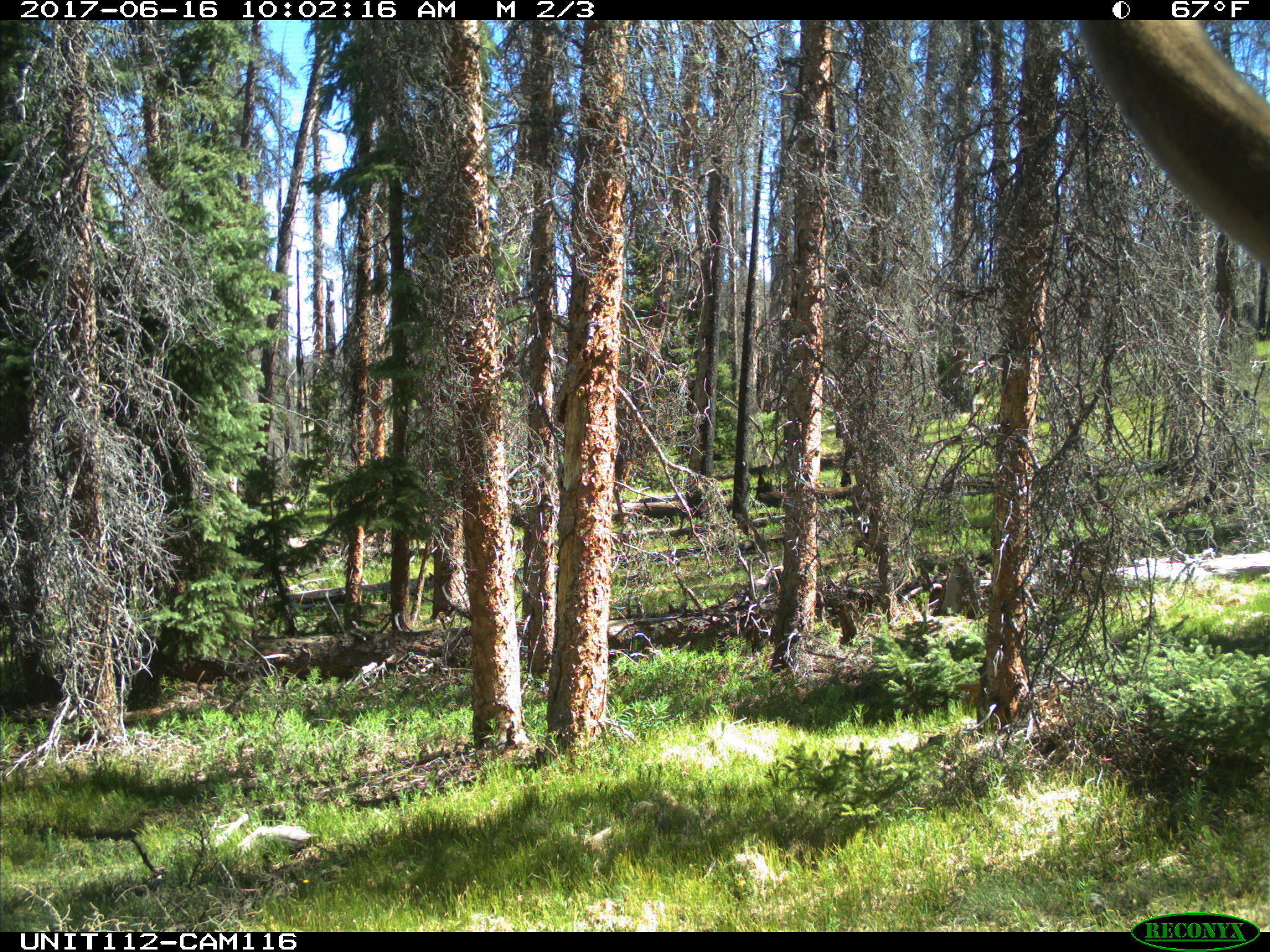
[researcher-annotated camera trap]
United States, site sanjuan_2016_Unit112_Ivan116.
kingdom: Animalia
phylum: Chordata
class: Mammalia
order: Artiodactyla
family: Cervidae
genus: Cervus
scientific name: Cervus elaphus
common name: red deer